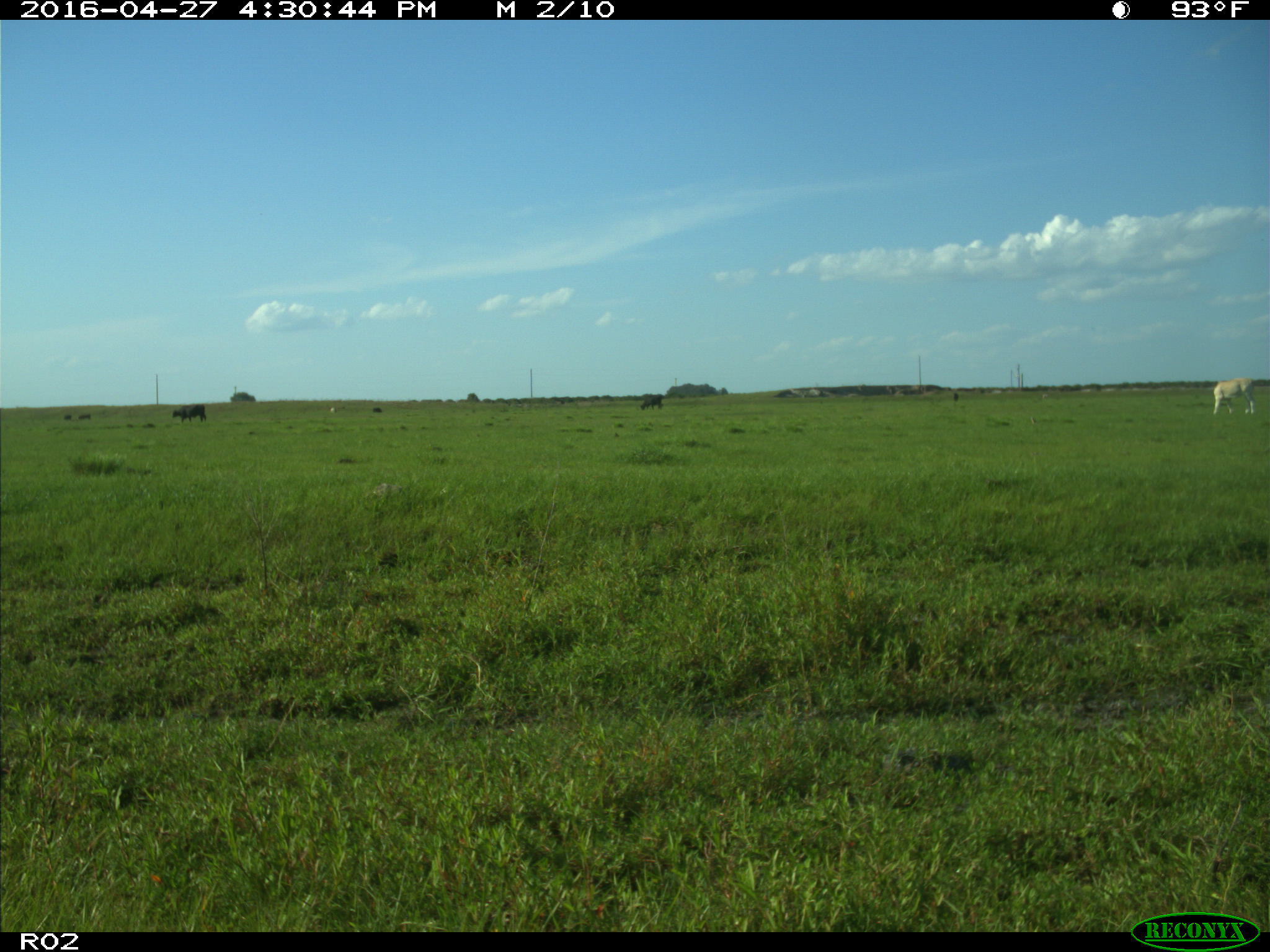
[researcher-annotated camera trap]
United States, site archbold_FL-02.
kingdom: Animalia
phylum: Chordata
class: Mammalia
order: Artiodactyla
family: Bovidae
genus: Bos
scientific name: Bos taurus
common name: domestic cow